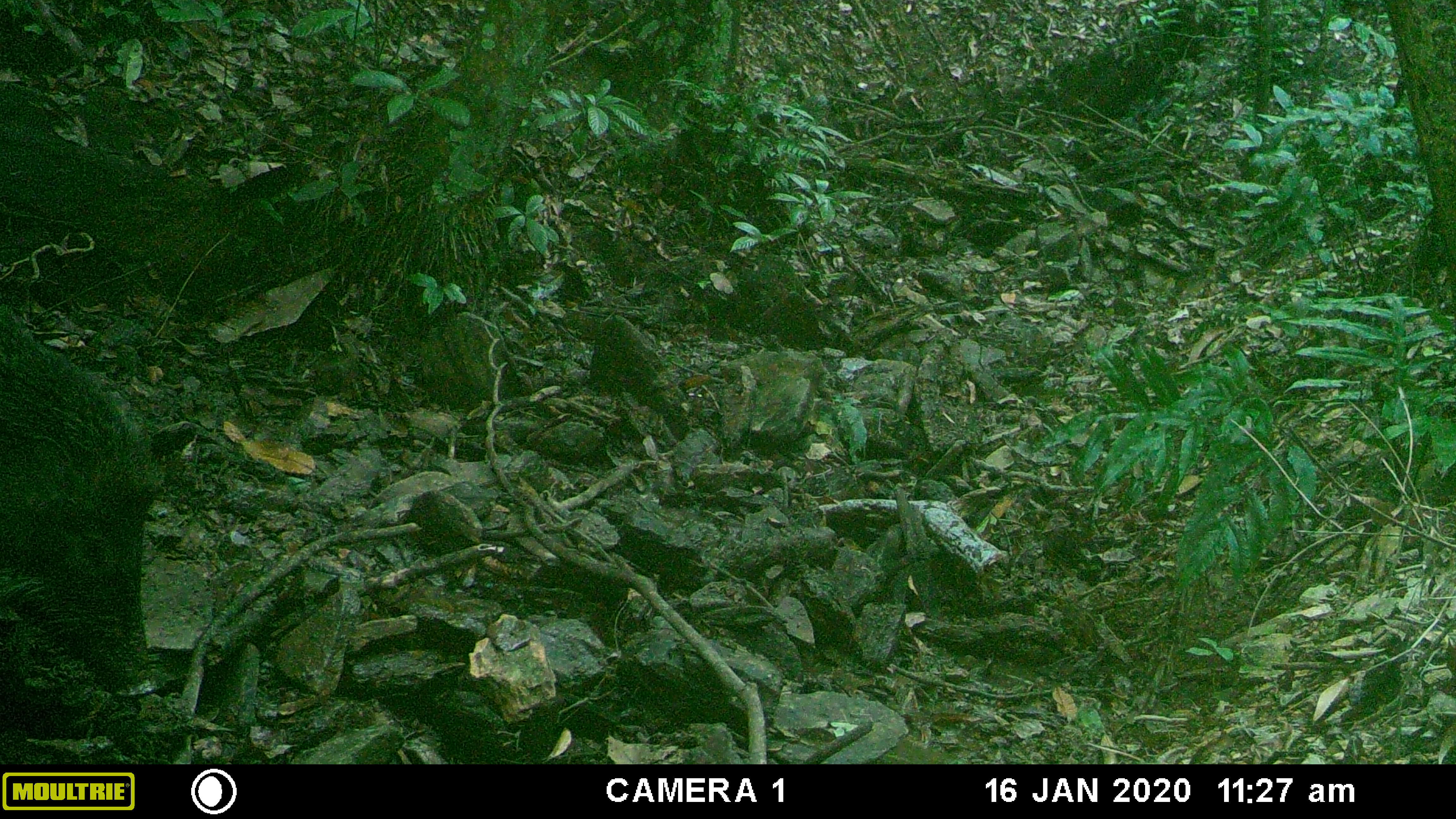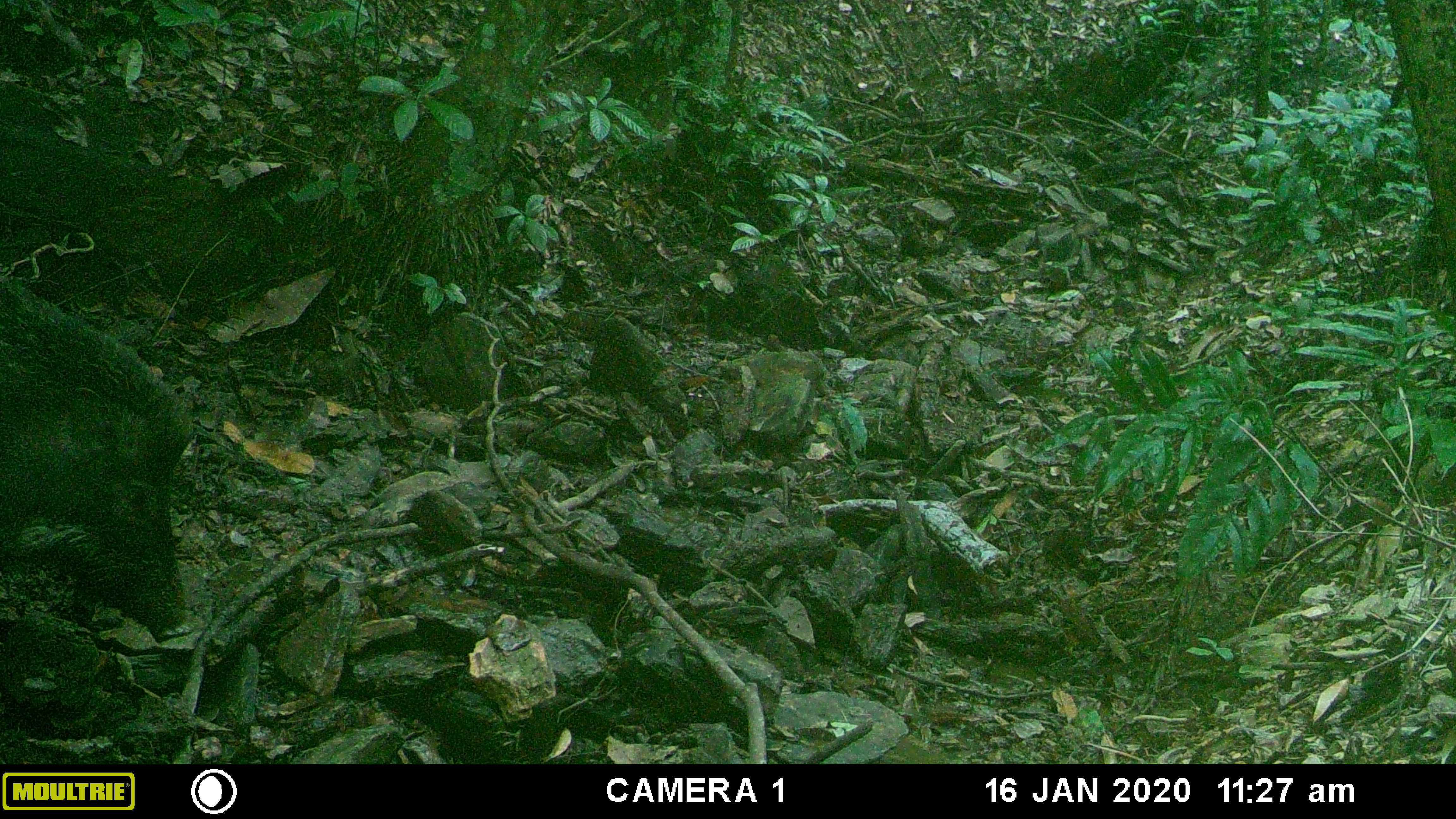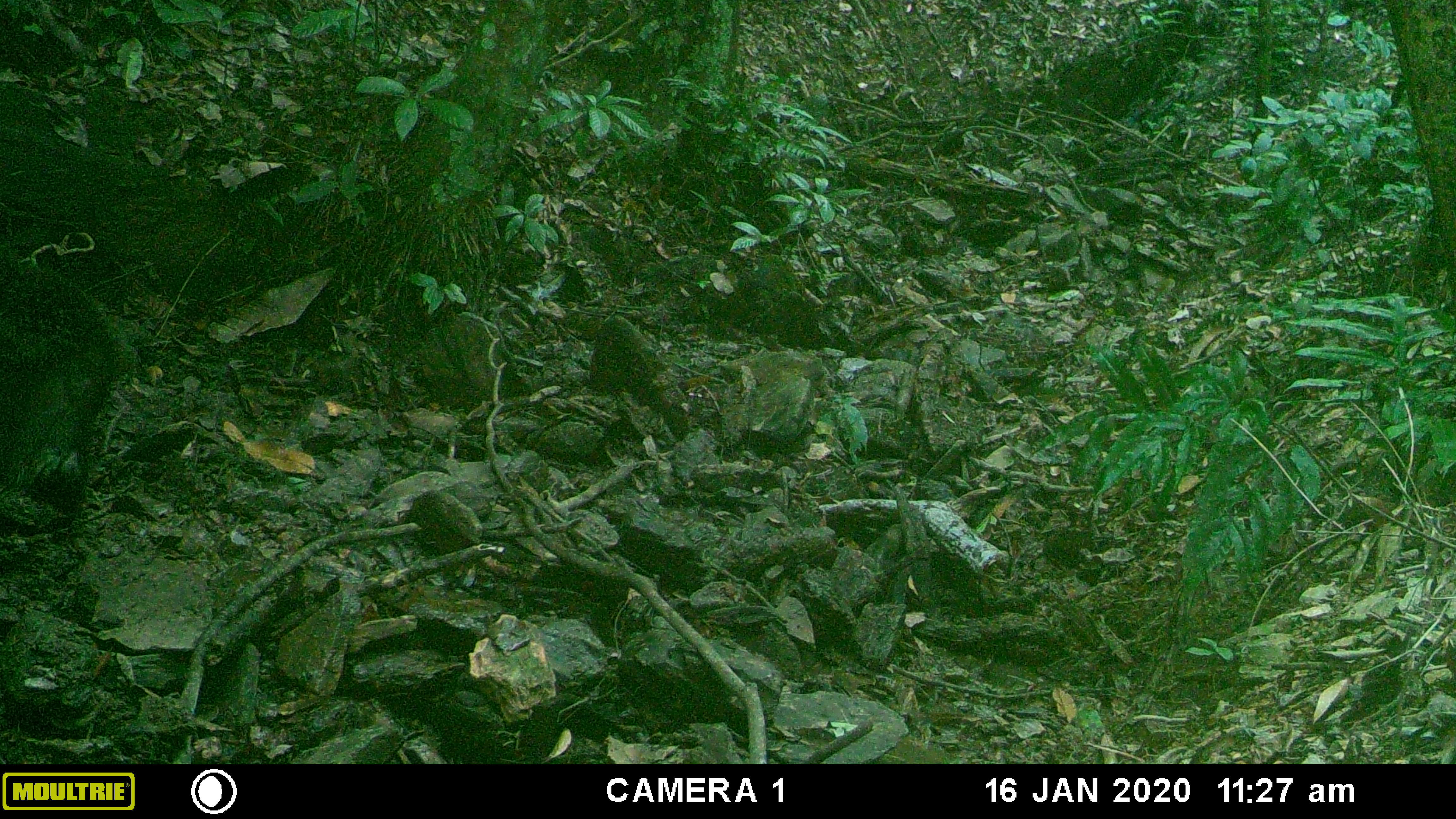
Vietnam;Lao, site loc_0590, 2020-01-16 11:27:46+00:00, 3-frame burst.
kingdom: Animalia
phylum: Chordata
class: Mammalia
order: Artiodactyla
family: Suidae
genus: Sus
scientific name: Sus scrofa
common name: eurasian wild pig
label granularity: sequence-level